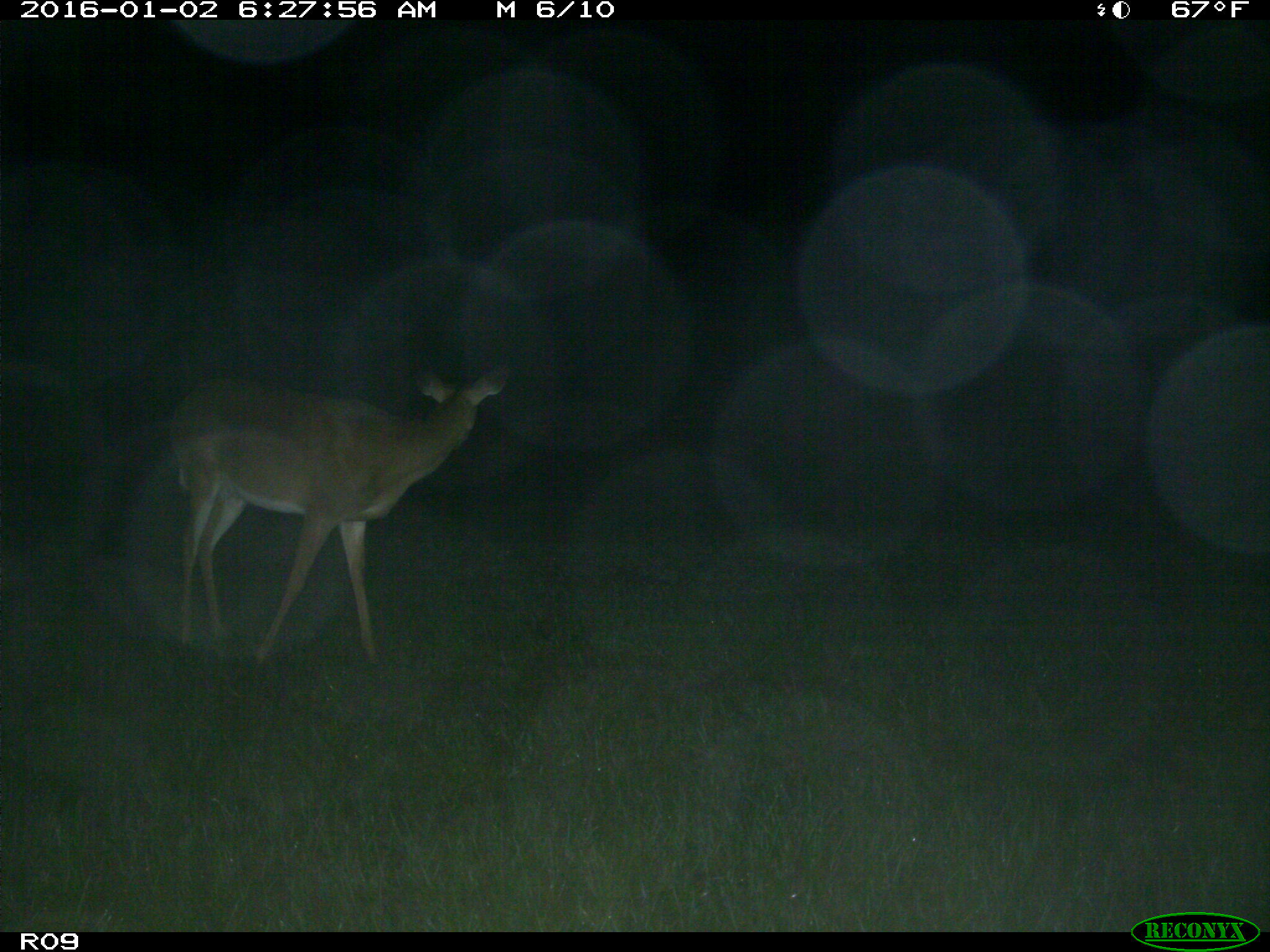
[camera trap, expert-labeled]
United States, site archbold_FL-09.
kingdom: Animalia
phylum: Chordata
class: Mammalia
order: Artiodactyla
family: Cervidae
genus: Odocoileus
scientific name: Odocoileus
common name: deer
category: unidentified deer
Unidentified deer (deer) (Odocoileus).